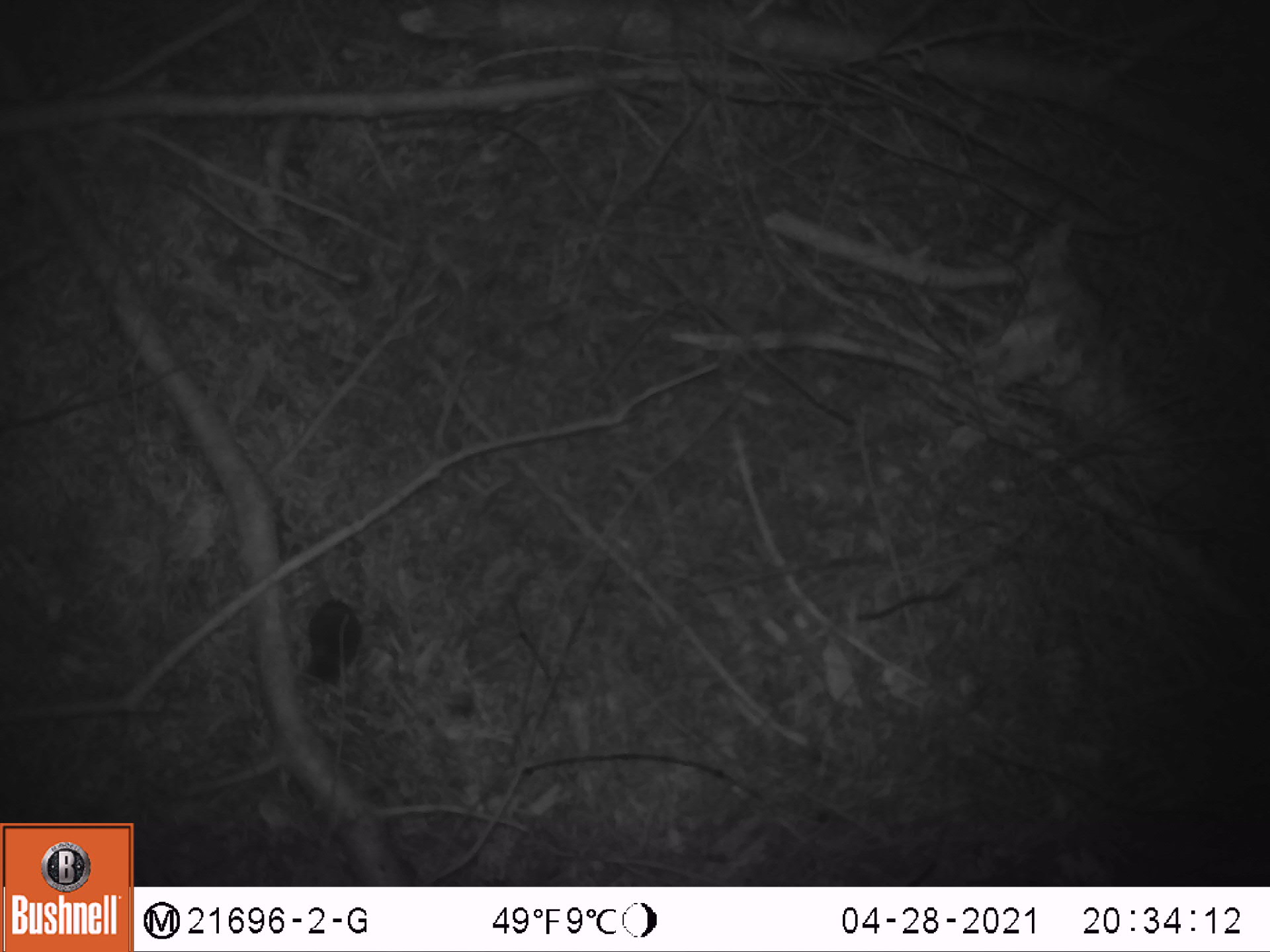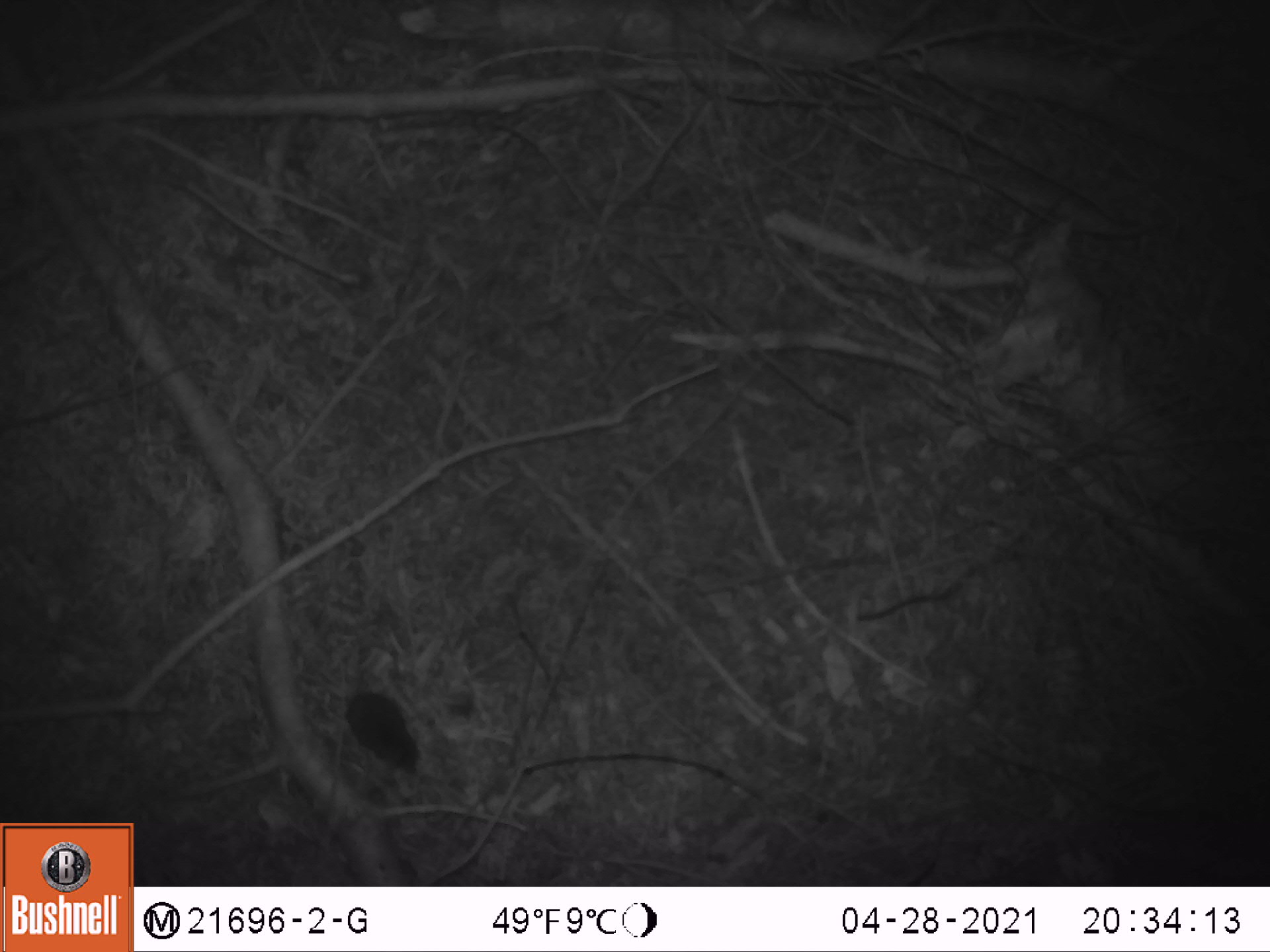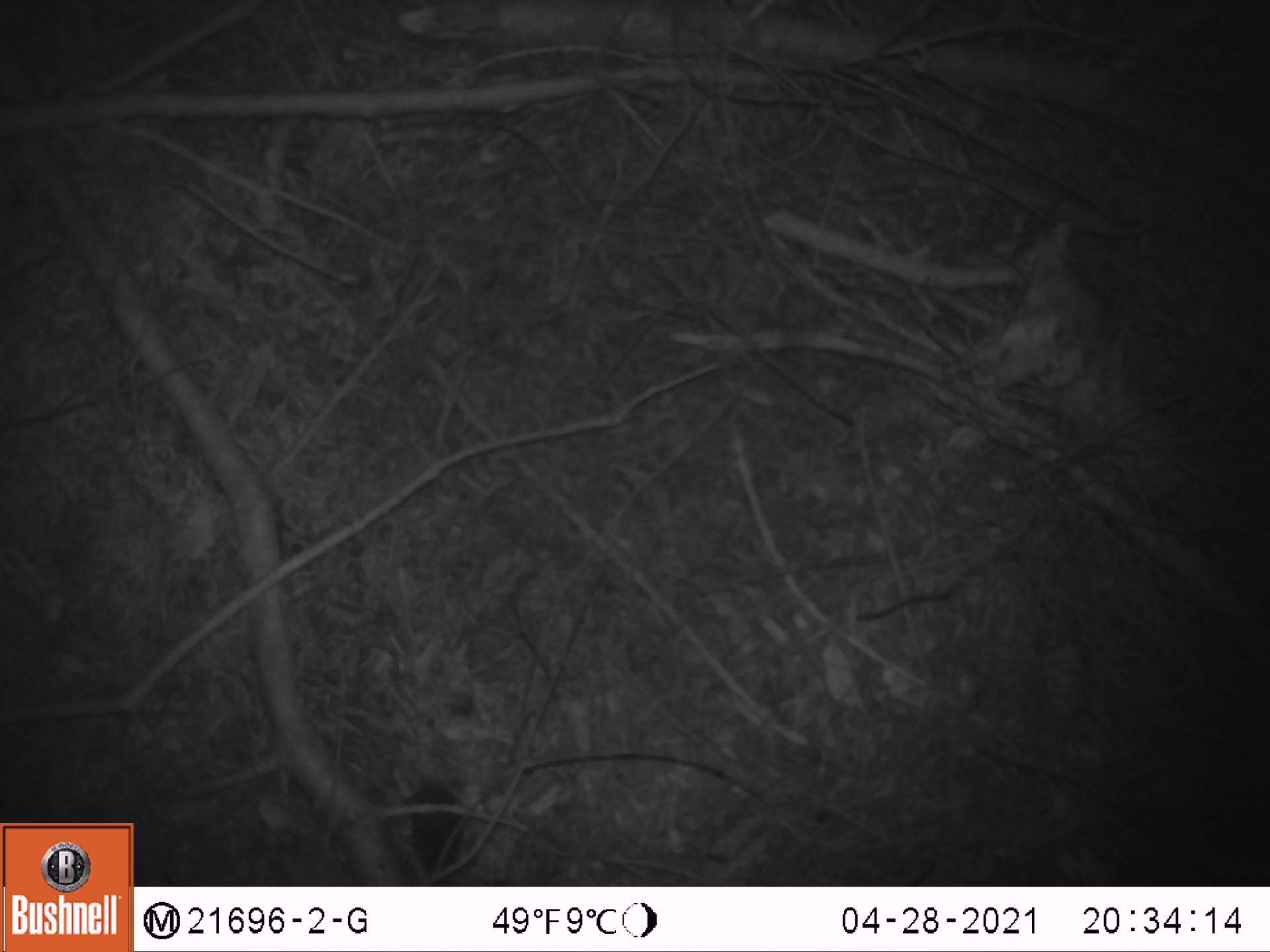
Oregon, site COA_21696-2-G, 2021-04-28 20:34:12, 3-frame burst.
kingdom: Animalia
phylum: Chordata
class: Mammalia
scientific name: Mammalia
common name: small mammal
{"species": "small mammal (Mammalia)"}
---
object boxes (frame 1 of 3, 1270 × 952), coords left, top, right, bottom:
small mammal: 270, 515, 419, 721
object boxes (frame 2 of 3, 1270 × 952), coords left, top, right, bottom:
small mammal: 277, 621, 464, 807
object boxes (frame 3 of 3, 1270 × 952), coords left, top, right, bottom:
small mammal: 370, 691, 485, 886